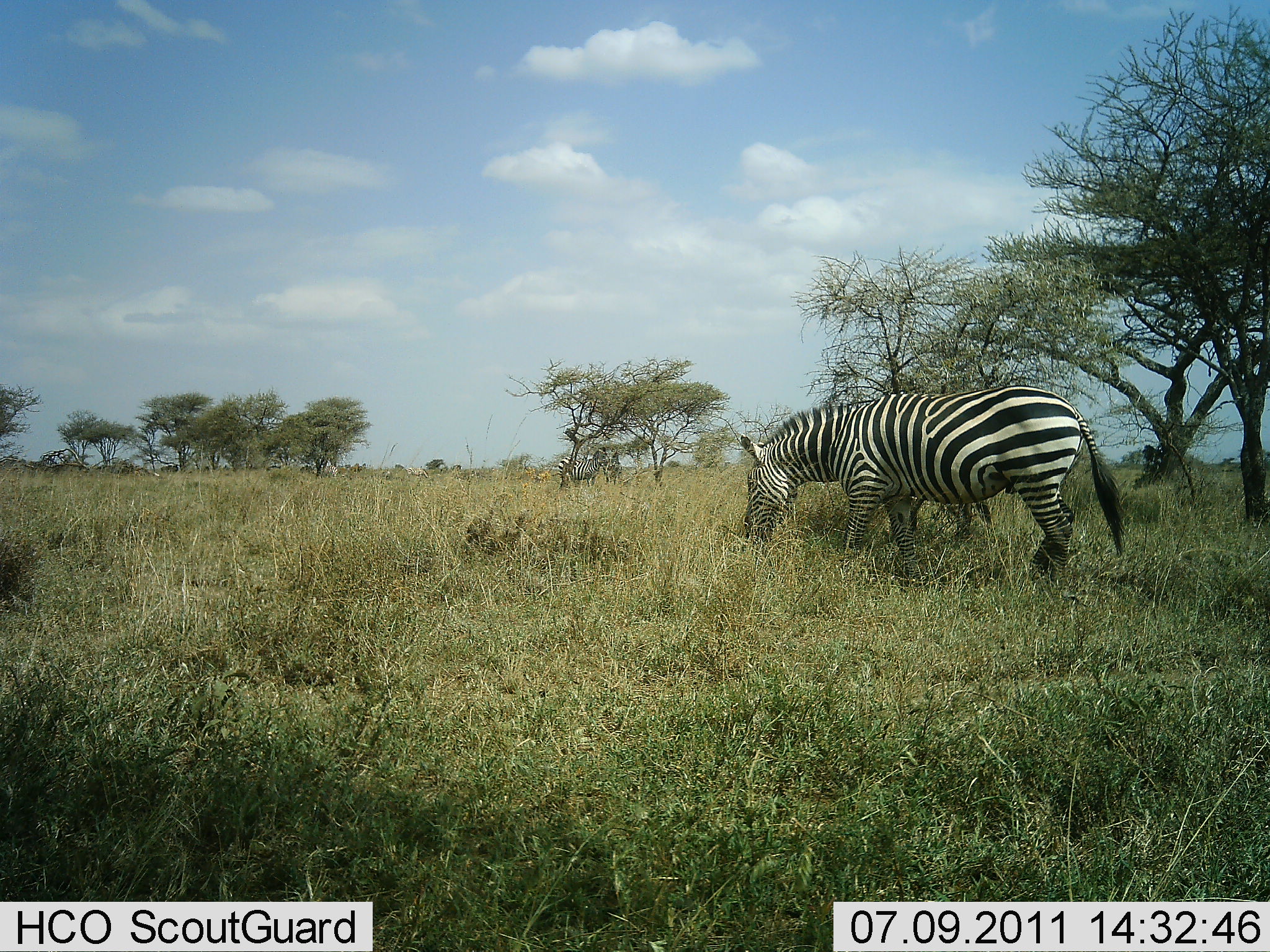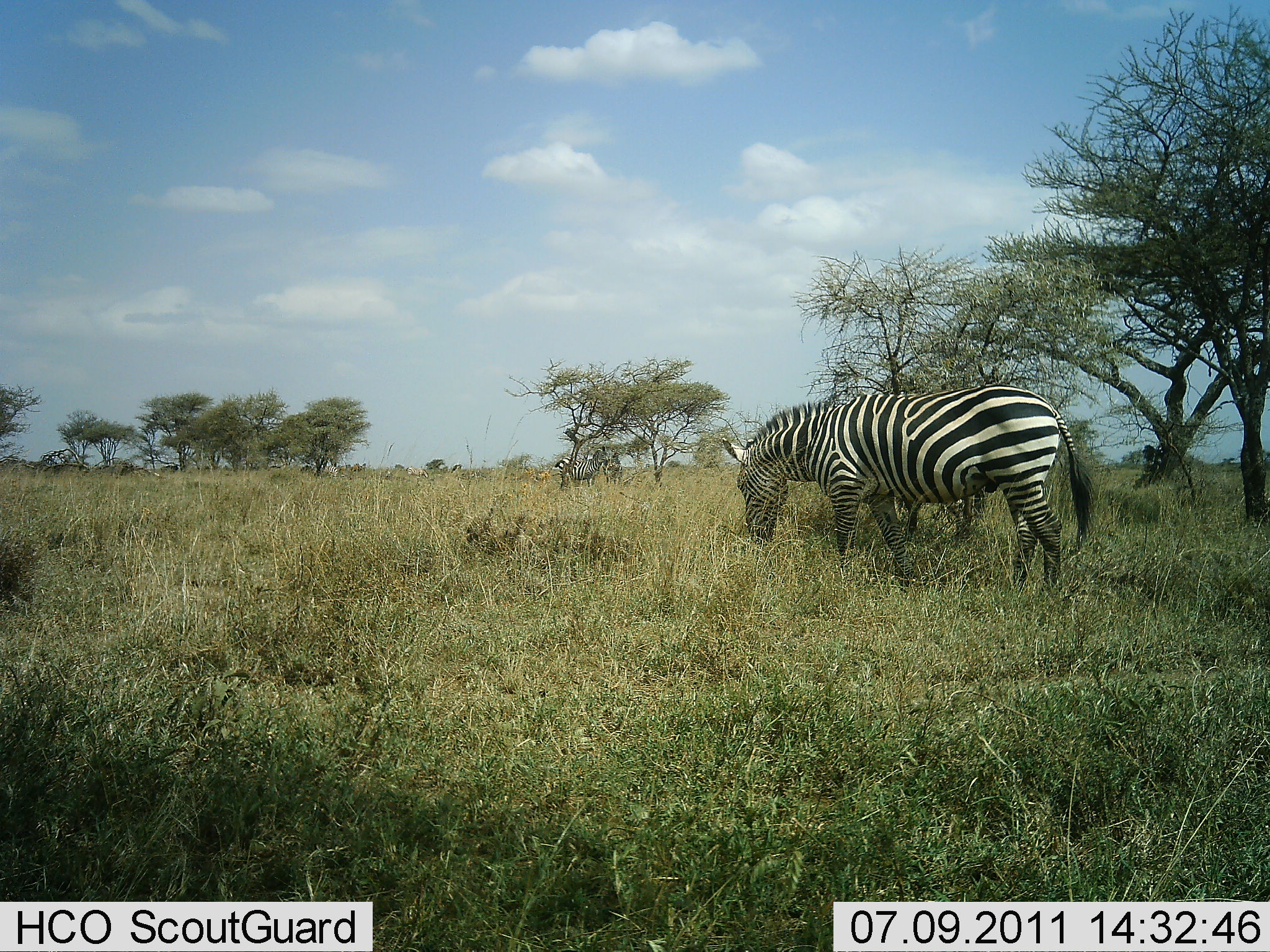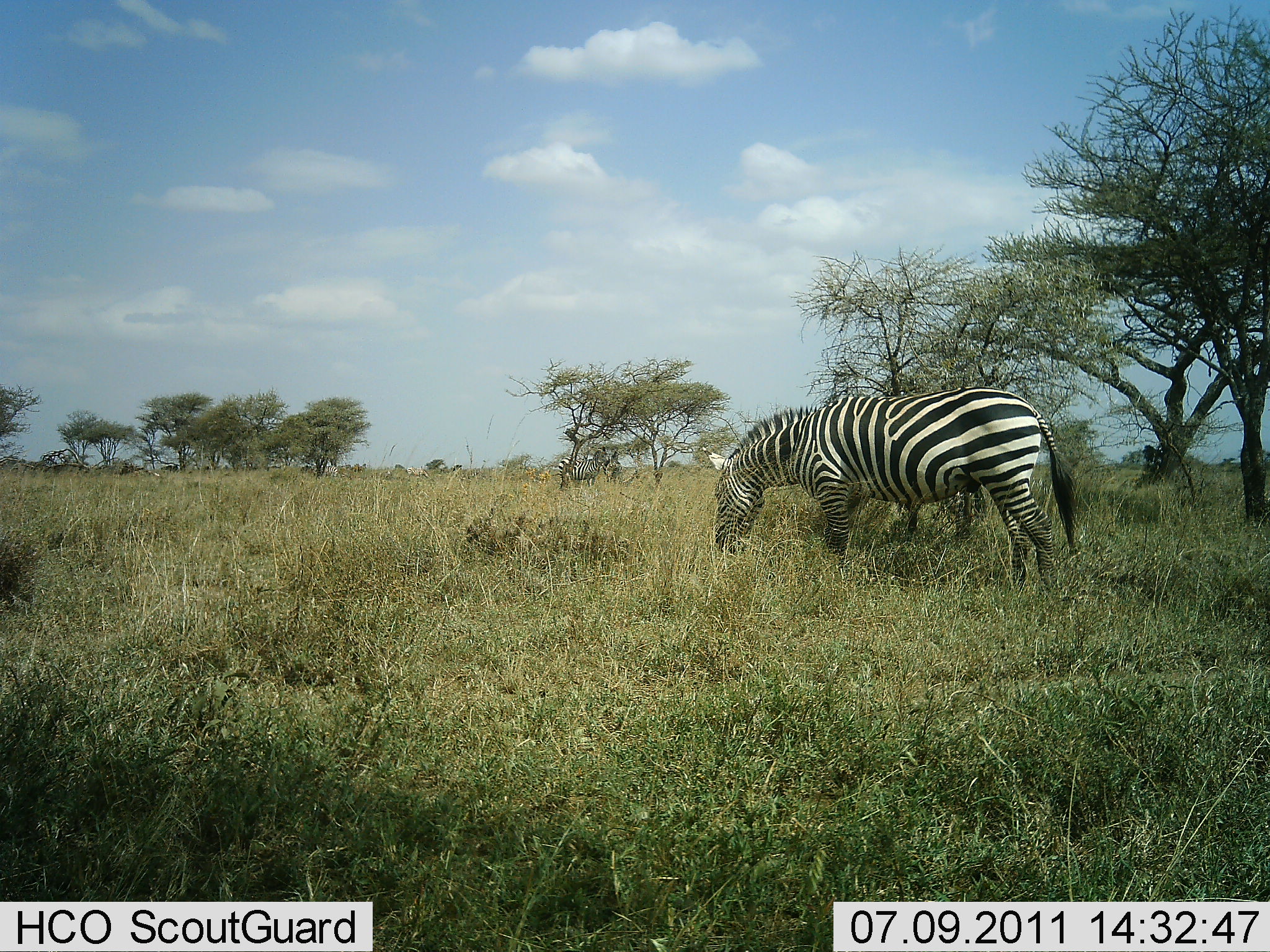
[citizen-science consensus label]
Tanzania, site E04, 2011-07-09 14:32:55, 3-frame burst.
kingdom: Animalia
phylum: Chordata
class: Mammalia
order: Perissodactyla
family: Equidae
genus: Equus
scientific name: Equus quagga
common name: plains zebra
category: zebra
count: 1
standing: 29%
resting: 0%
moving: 14%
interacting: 0%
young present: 0%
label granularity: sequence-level